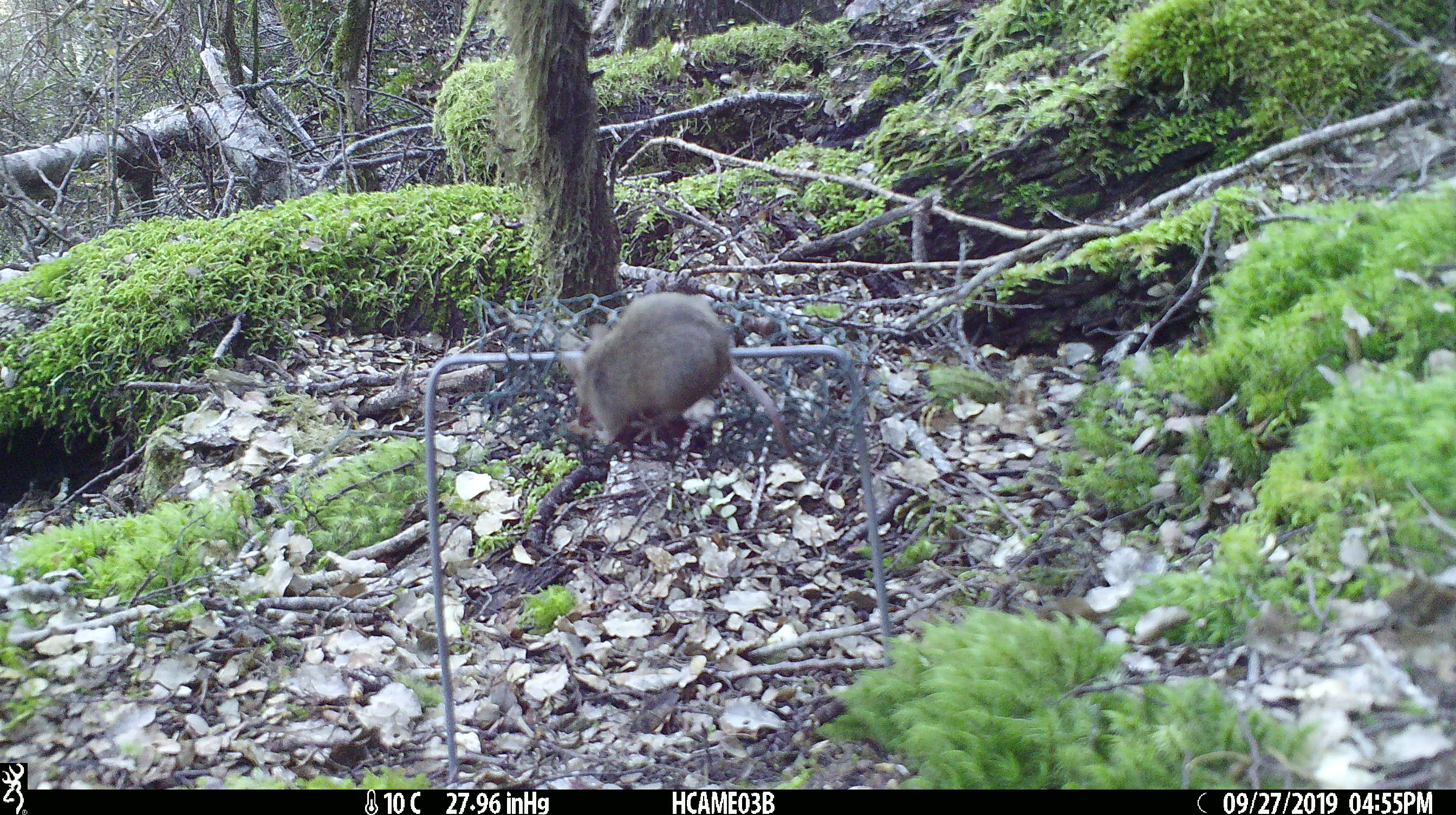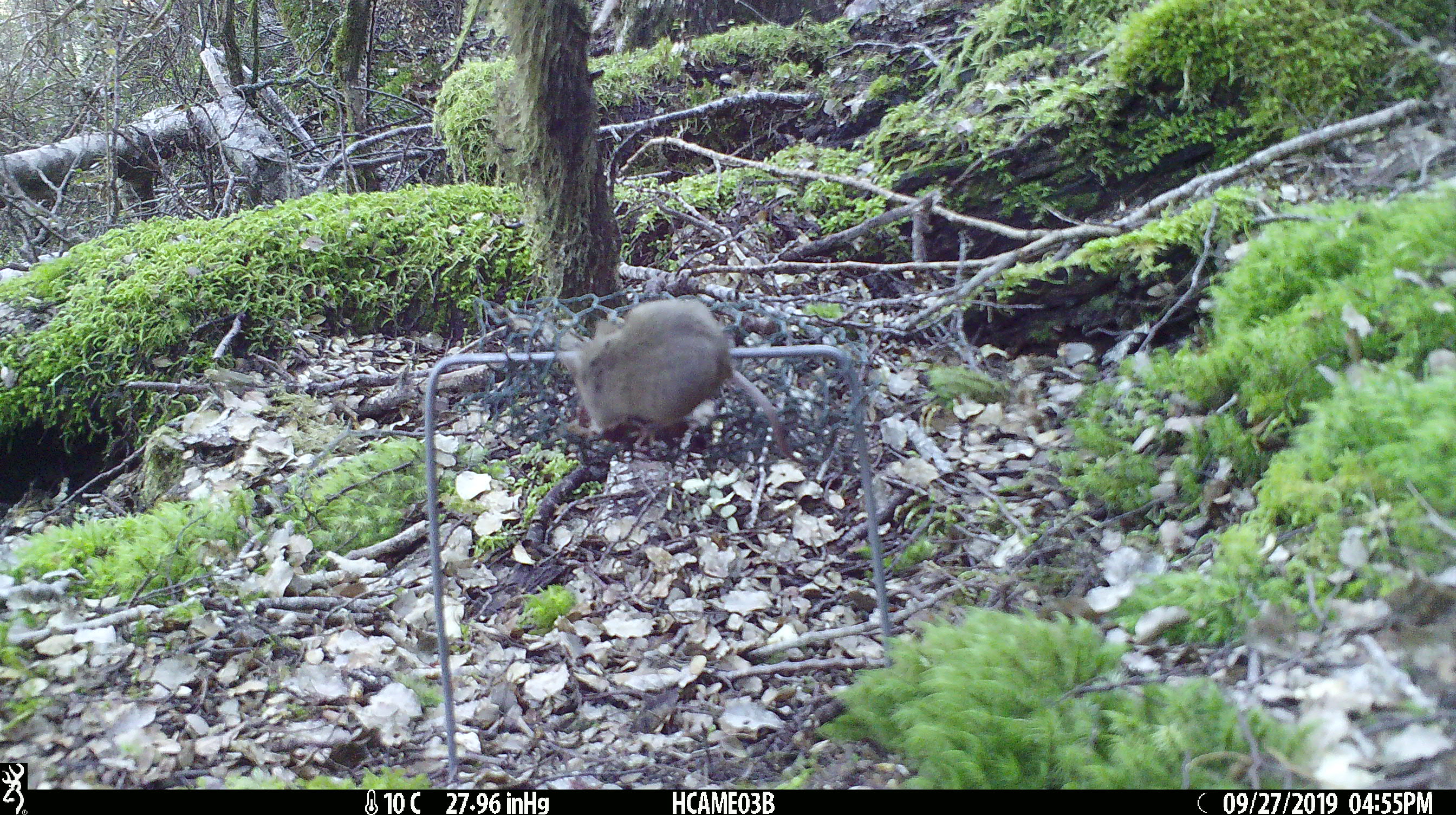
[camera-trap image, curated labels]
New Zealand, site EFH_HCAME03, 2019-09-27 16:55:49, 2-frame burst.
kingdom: Animalia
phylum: Chordata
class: Mammalia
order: Rodentia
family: Muridae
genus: Mus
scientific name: Mus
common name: mouse